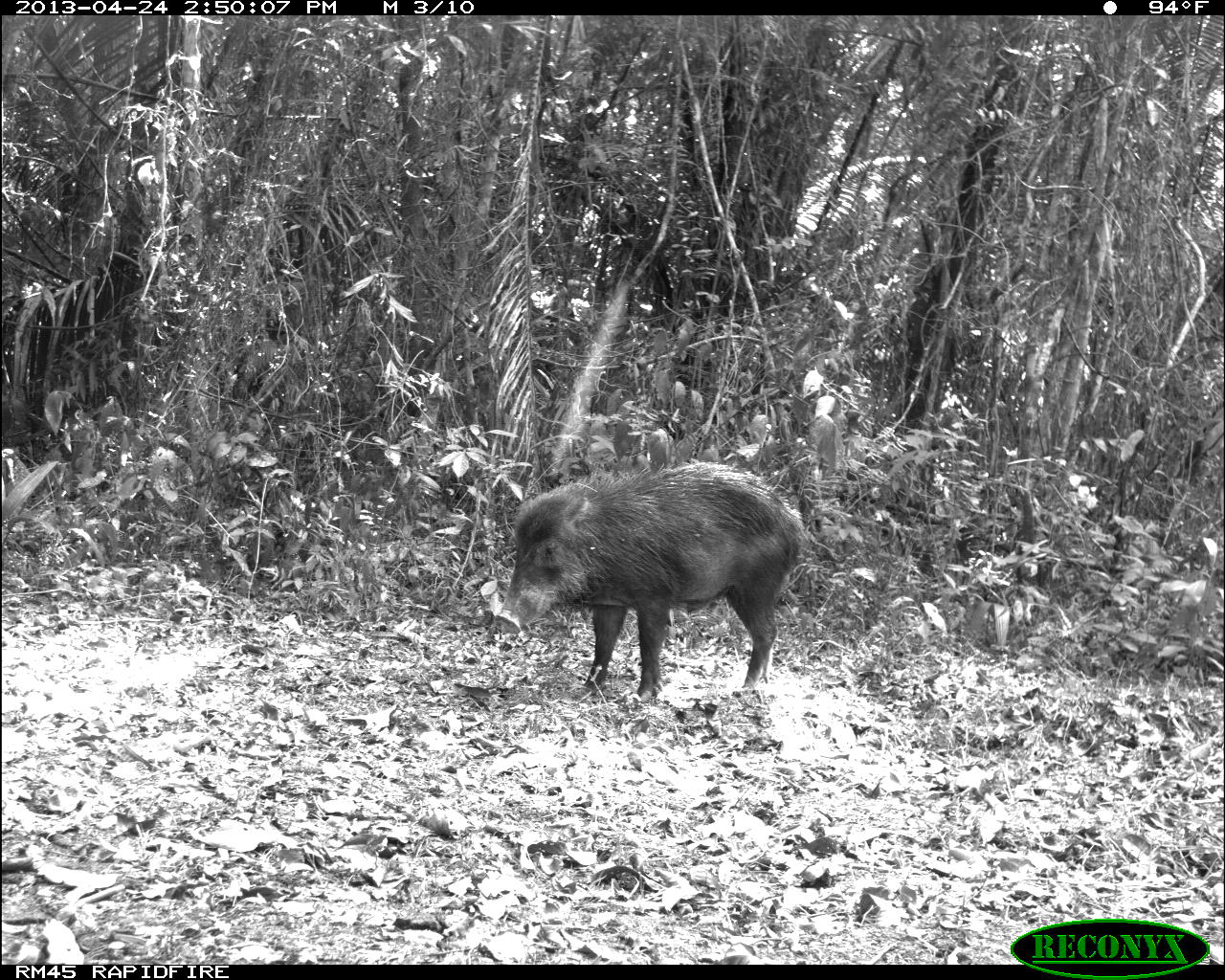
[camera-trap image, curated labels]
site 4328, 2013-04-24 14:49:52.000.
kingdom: Animalia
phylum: Chordata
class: Mammalia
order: Artiodactyla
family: Tayassuidae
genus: Tayassu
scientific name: Tayassu pecari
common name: white-lipped peccary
Tayassu pecari (white-lipped peccary), count 10.